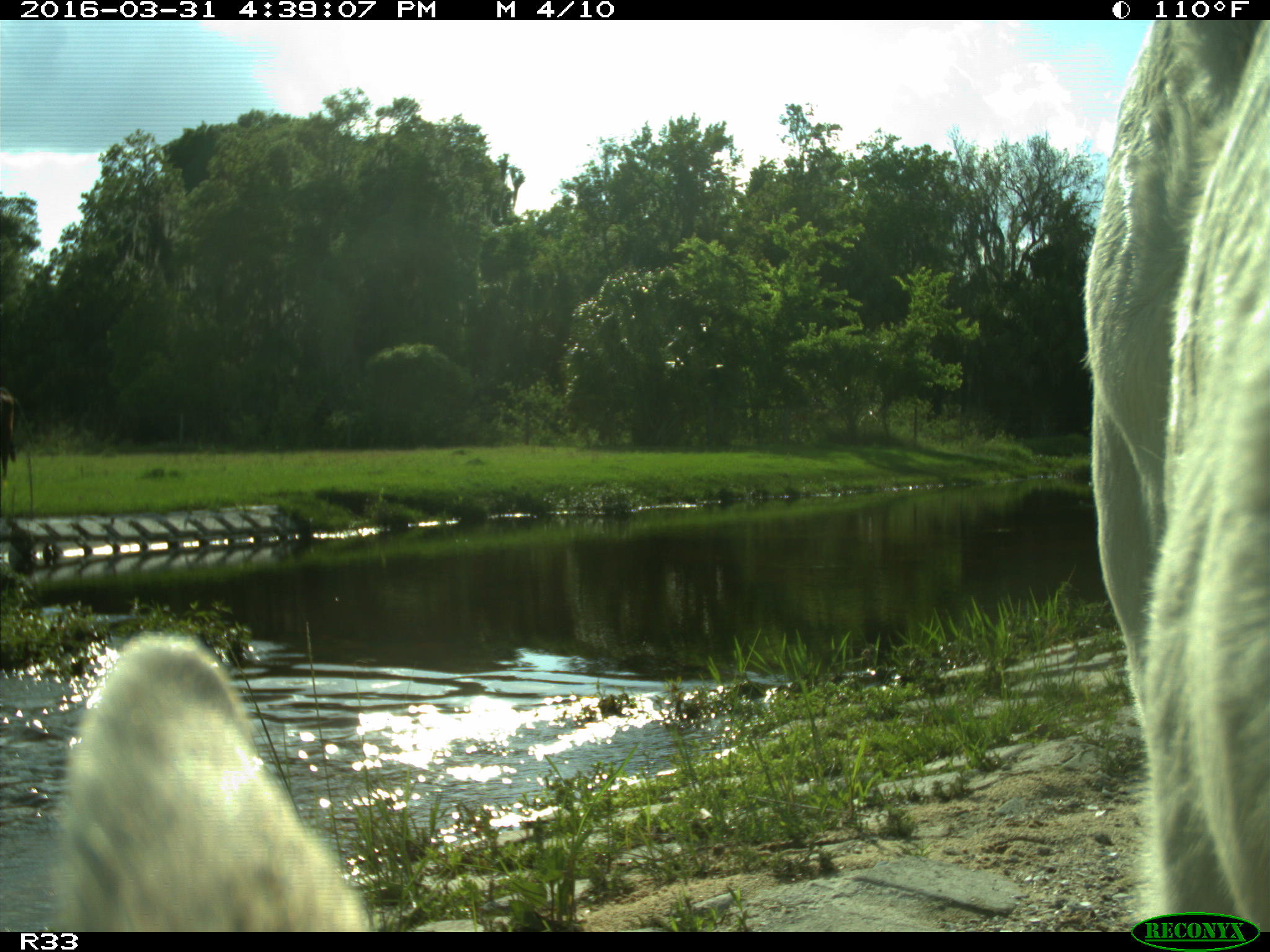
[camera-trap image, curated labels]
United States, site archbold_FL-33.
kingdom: Animalia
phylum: Chordata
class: Mammalia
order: Artiodactyla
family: Bovidae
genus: Bos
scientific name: Bos taurus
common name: domestic cow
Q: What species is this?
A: Bos taurus (domestic cow).